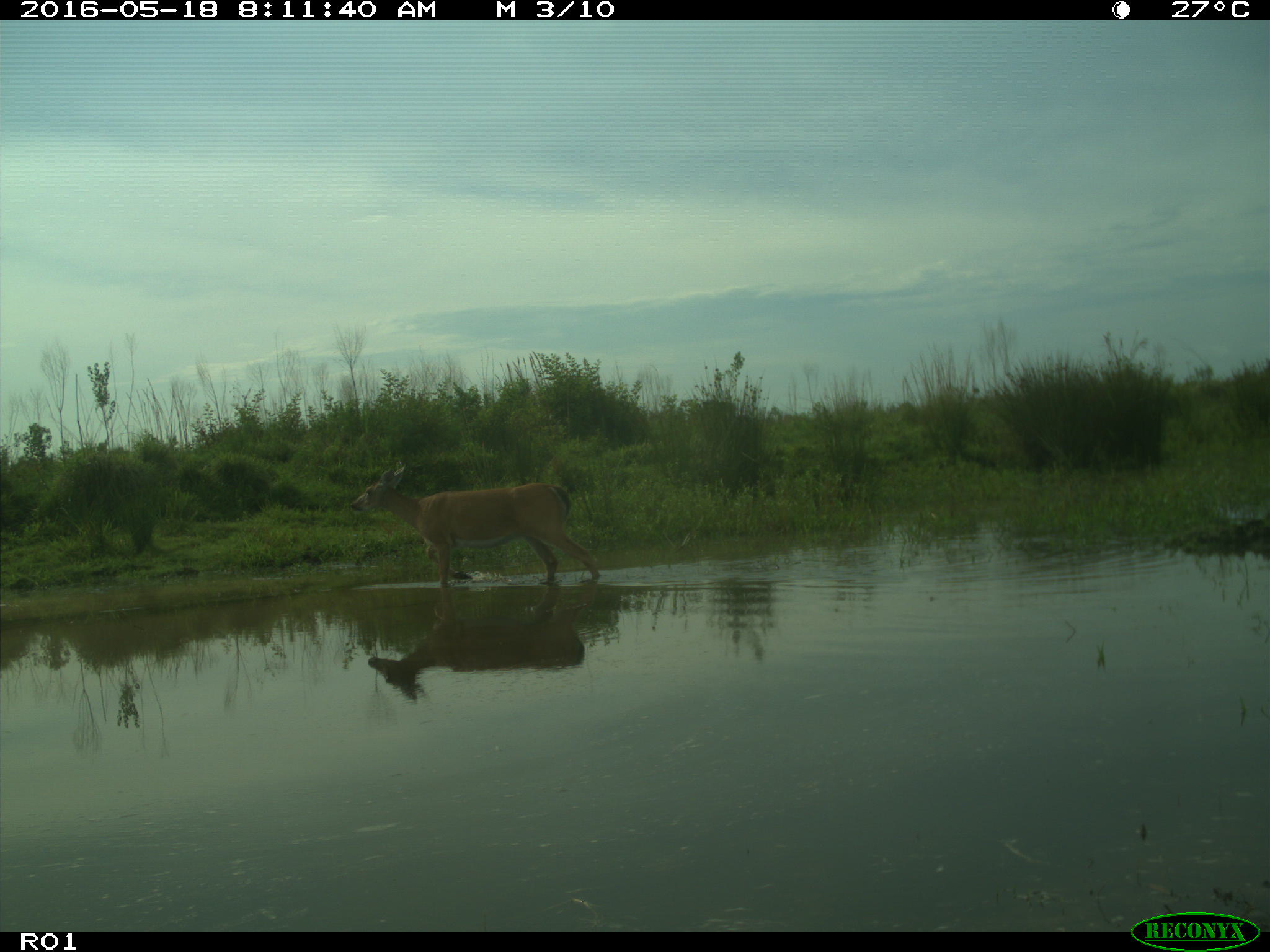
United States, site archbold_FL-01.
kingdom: Animalia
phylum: Chordata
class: Mammalia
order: Artiodactyla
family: Cervidae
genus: Odocoileus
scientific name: Odocoileus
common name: deer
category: unidentified deer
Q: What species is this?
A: Unidentified deer (deer) (Odocoileus).